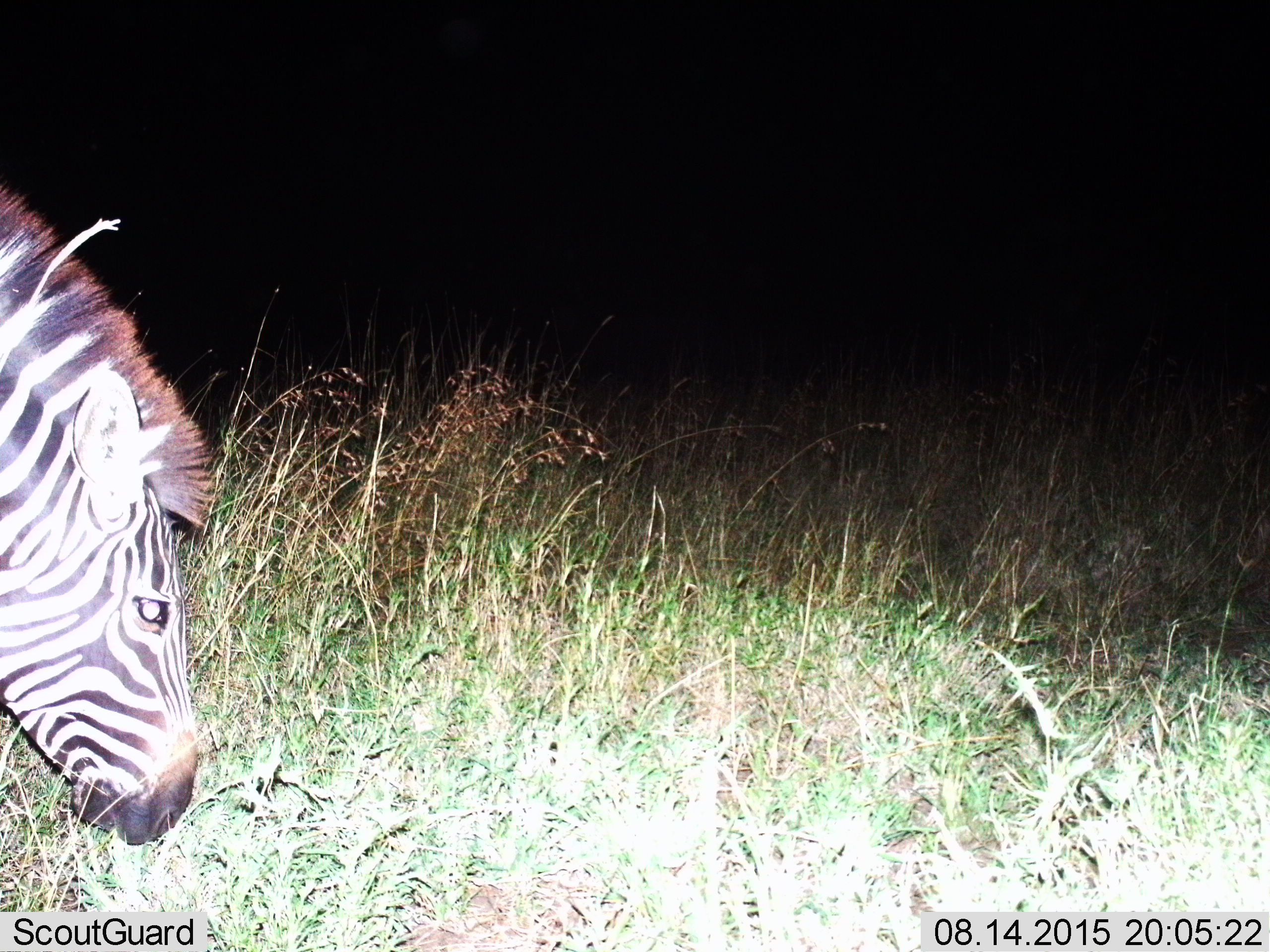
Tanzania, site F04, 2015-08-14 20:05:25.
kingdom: Animalia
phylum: Chordata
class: Mammalia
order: Perissodactyla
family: Equidae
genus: Equus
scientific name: Equus quagga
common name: plains zebra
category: zebra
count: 1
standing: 26%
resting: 0%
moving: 0%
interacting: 0%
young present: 0%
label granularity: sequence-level